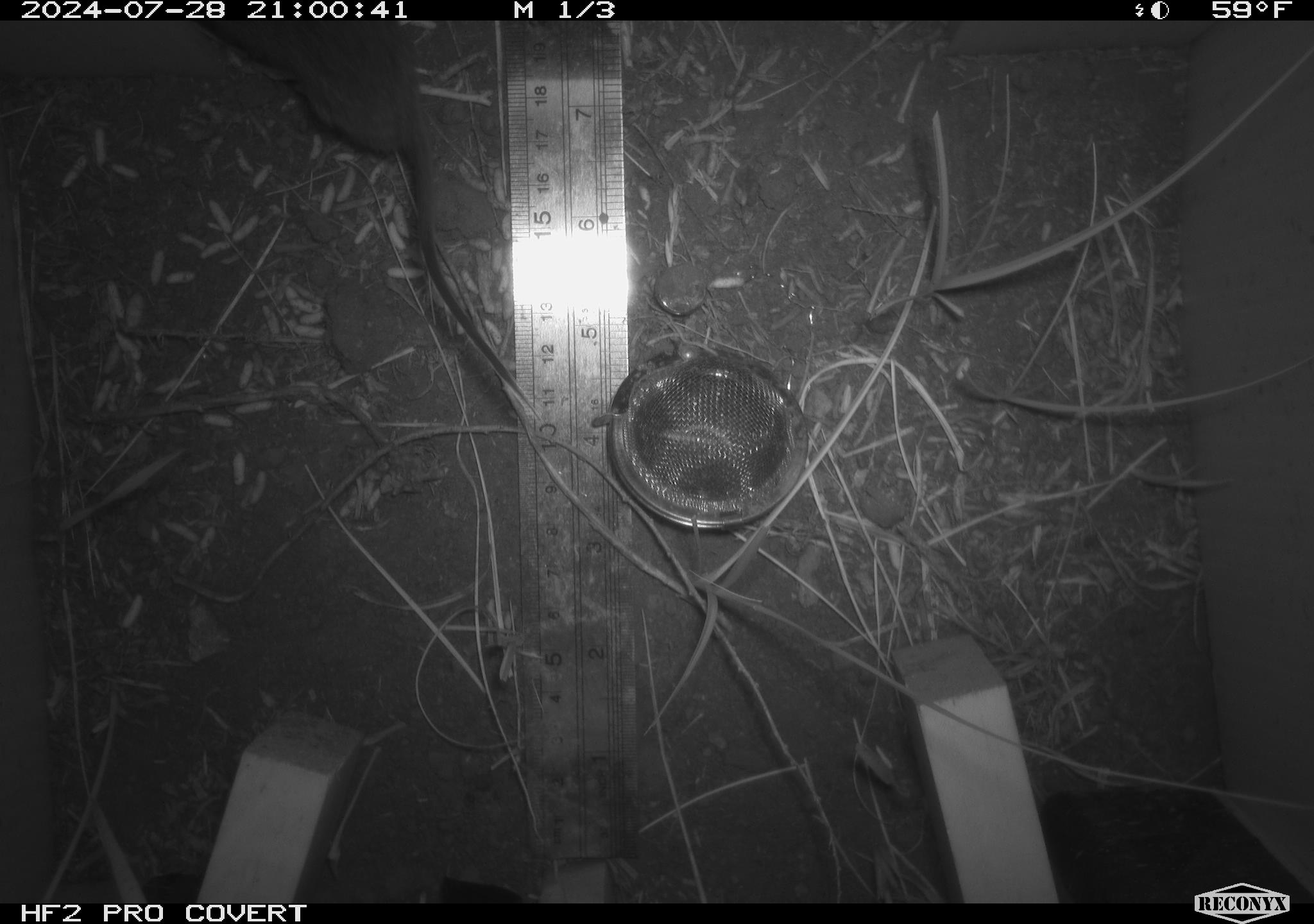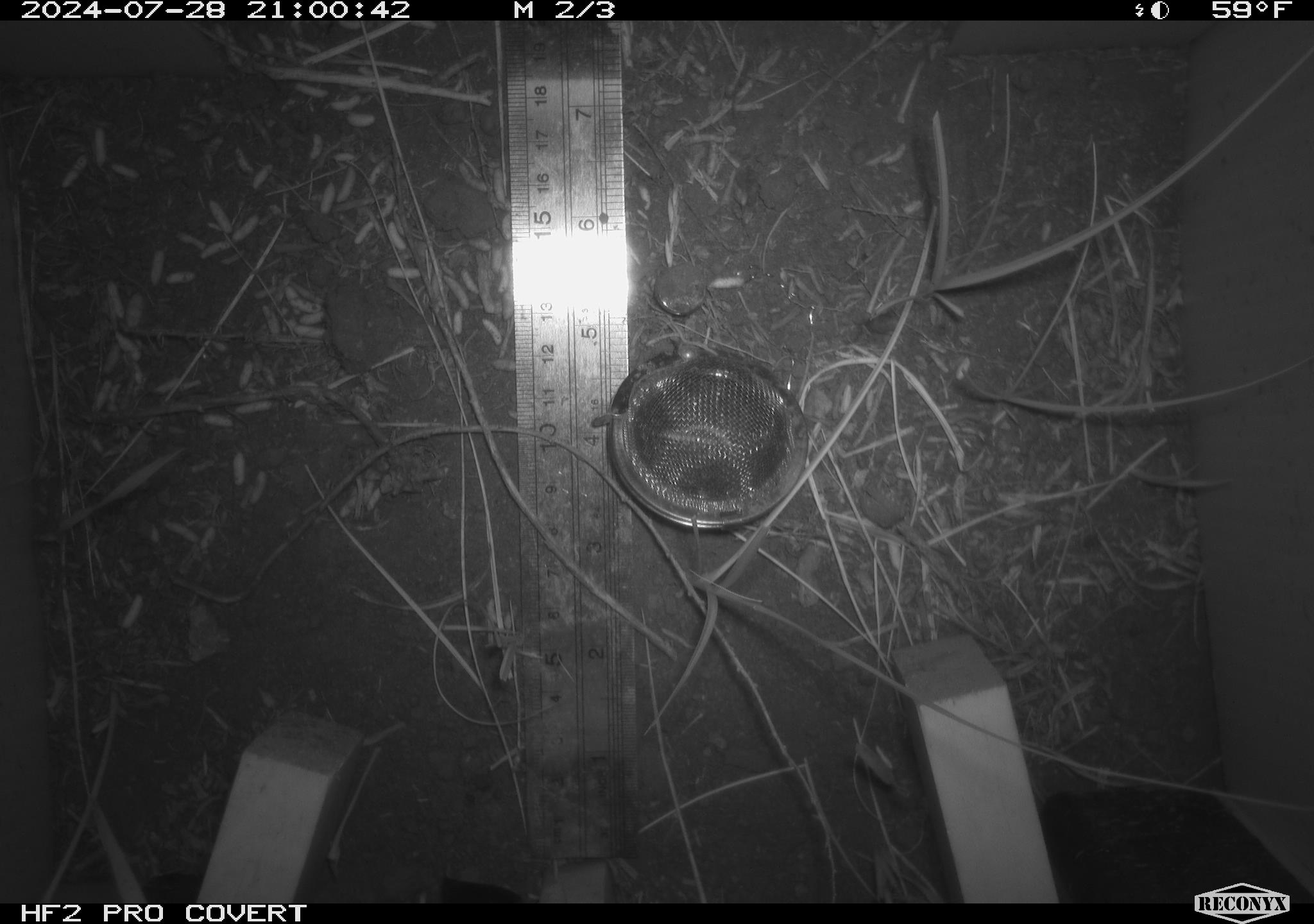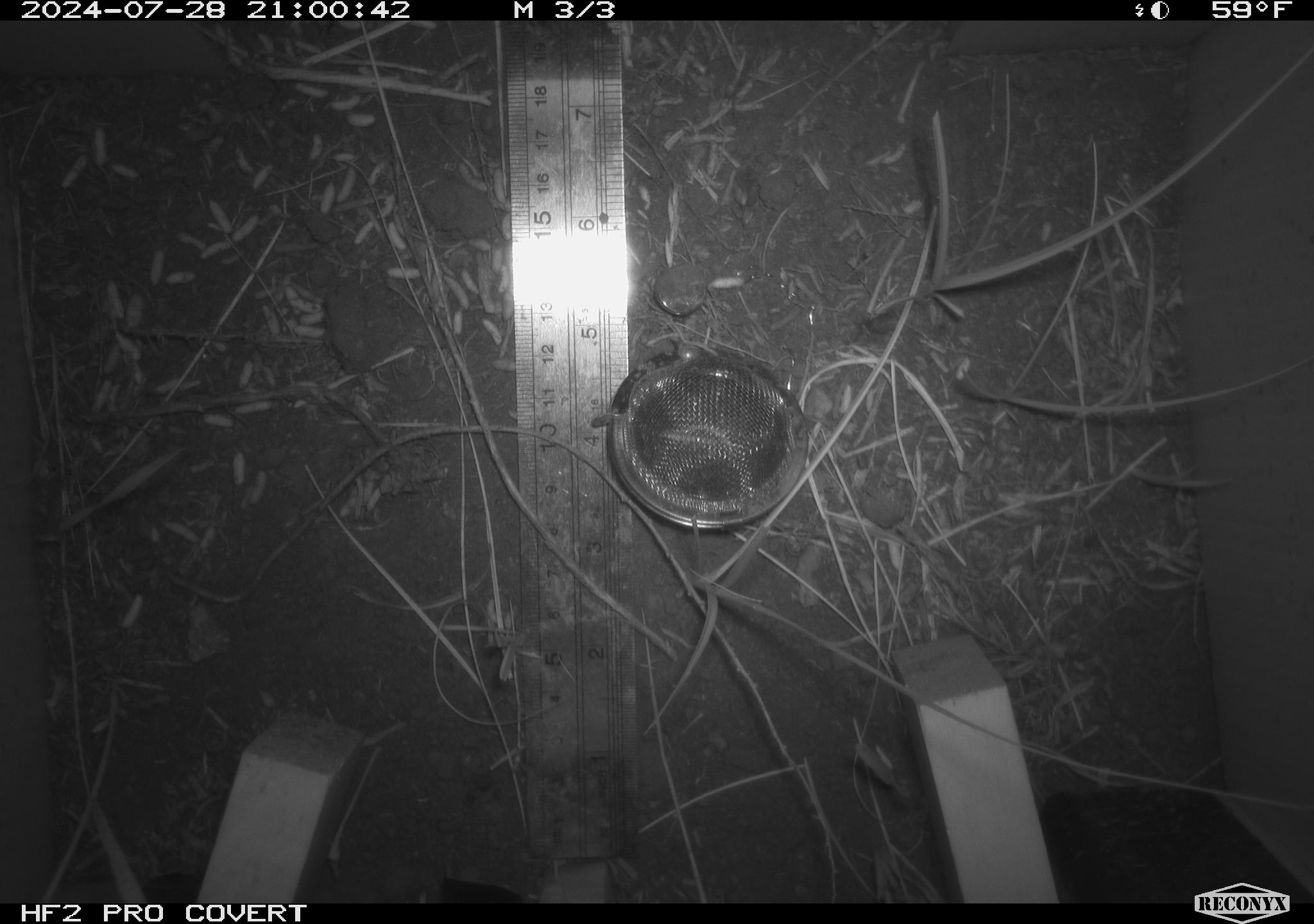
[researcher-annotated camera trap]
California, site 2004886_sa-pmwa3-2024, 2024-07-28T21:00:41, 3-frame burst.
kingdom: Animalia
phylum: Chordata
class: Mammalia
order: Rodentia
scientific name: Rodentia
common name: mouse species